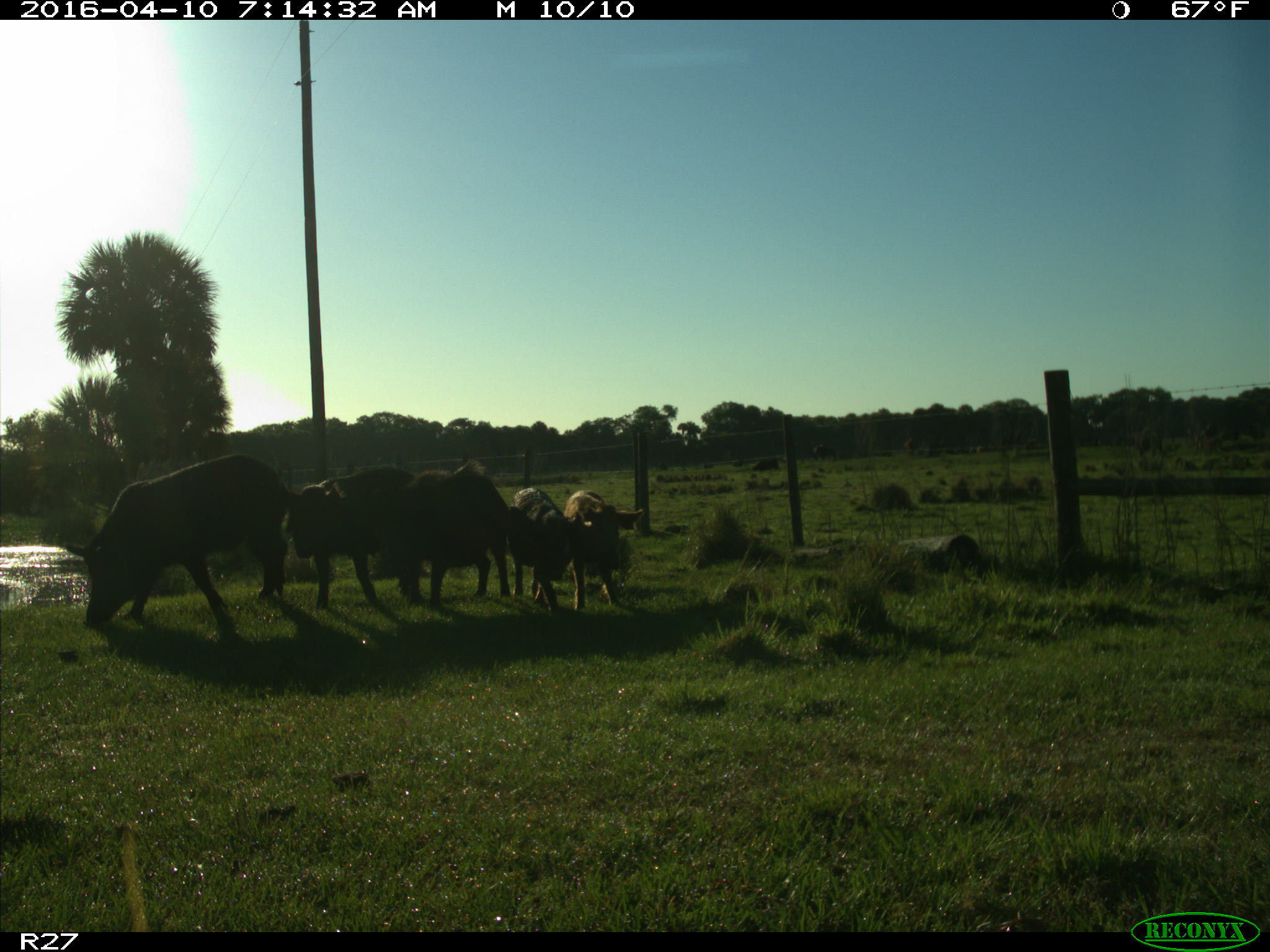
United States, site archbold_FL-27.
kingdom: Animalia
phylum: Chordata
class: Mammalia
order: Artiodactyla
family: Suidae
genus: Sus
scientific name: Sus scrofa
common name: wild boar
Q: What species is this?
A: Sus scrofa (wild boar).